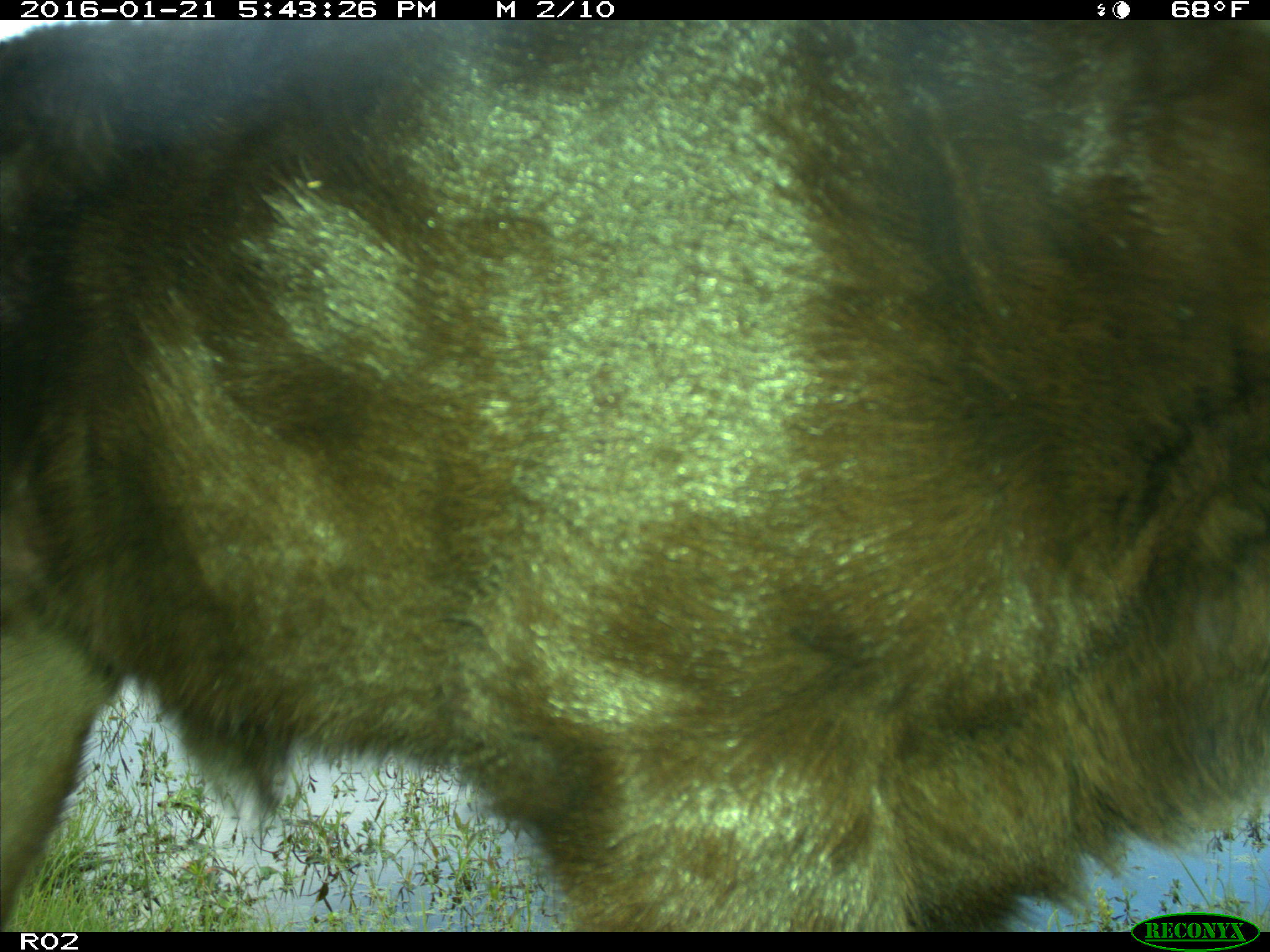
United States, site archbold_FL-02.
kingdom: Animalia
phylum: Chordata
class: Mammalia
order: Artiodactyla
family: Bovidae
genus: Bos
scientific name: Bos taurus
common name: domestic cow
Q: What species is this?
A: Bos taurus (domestic cow).